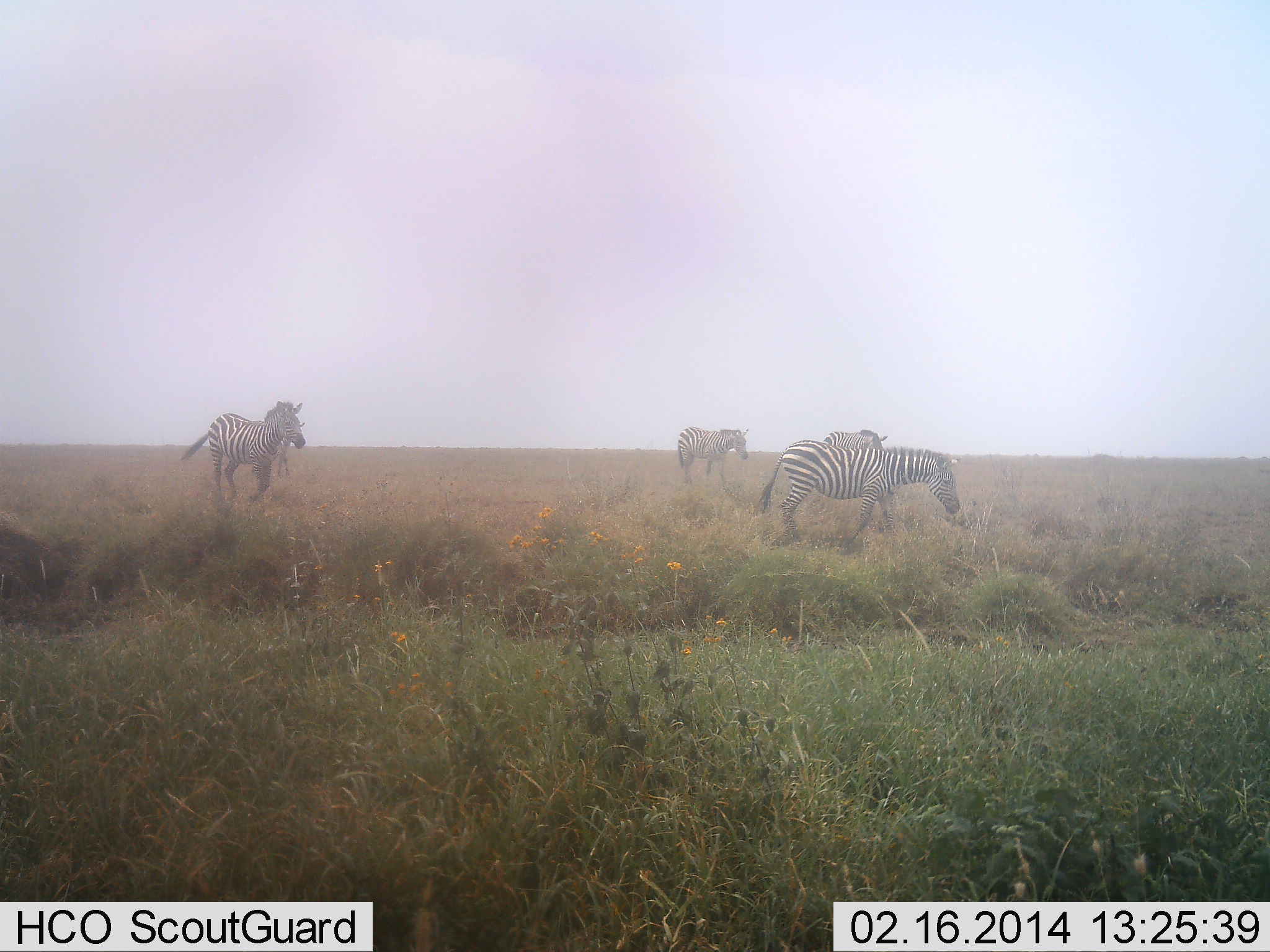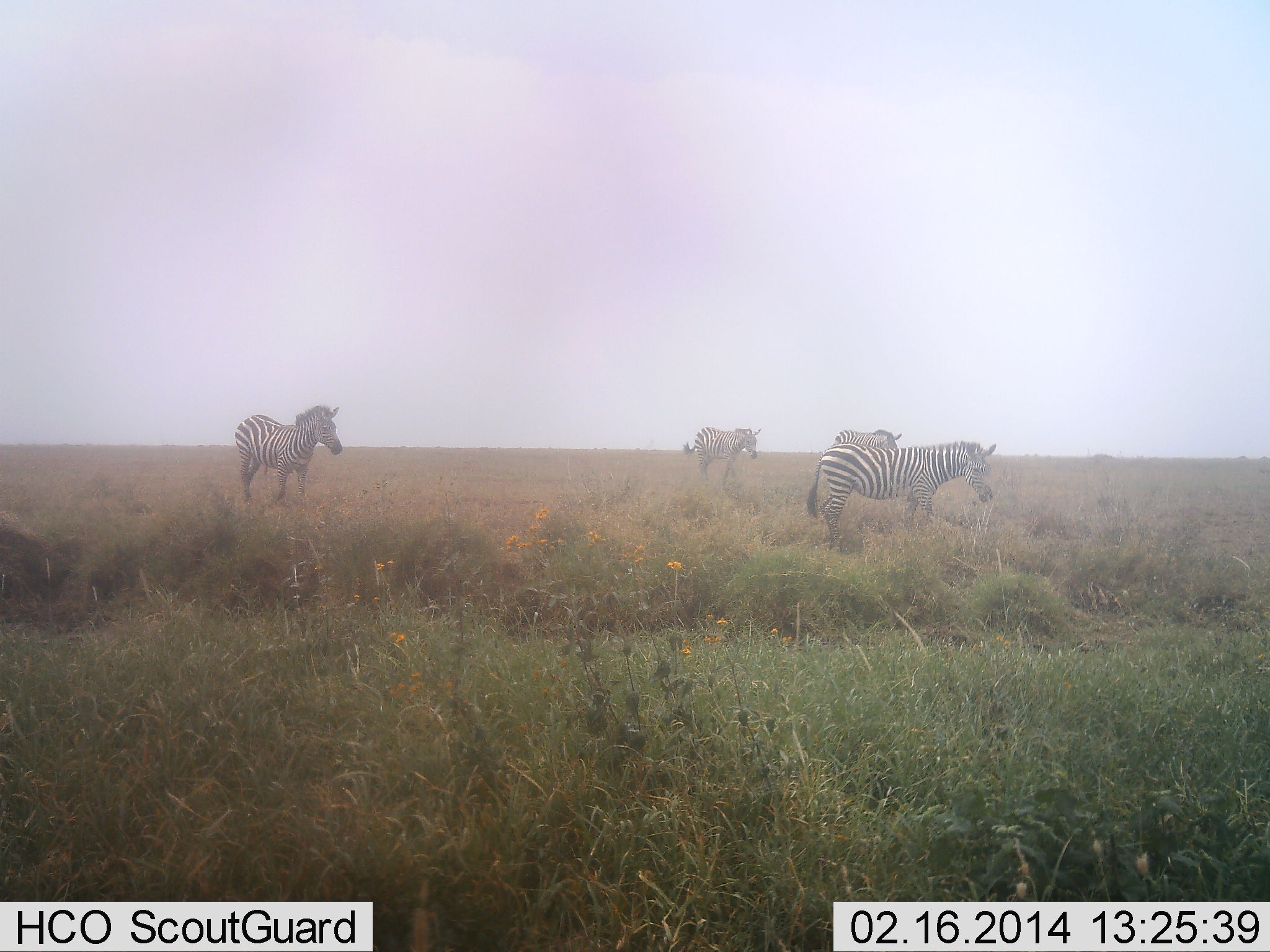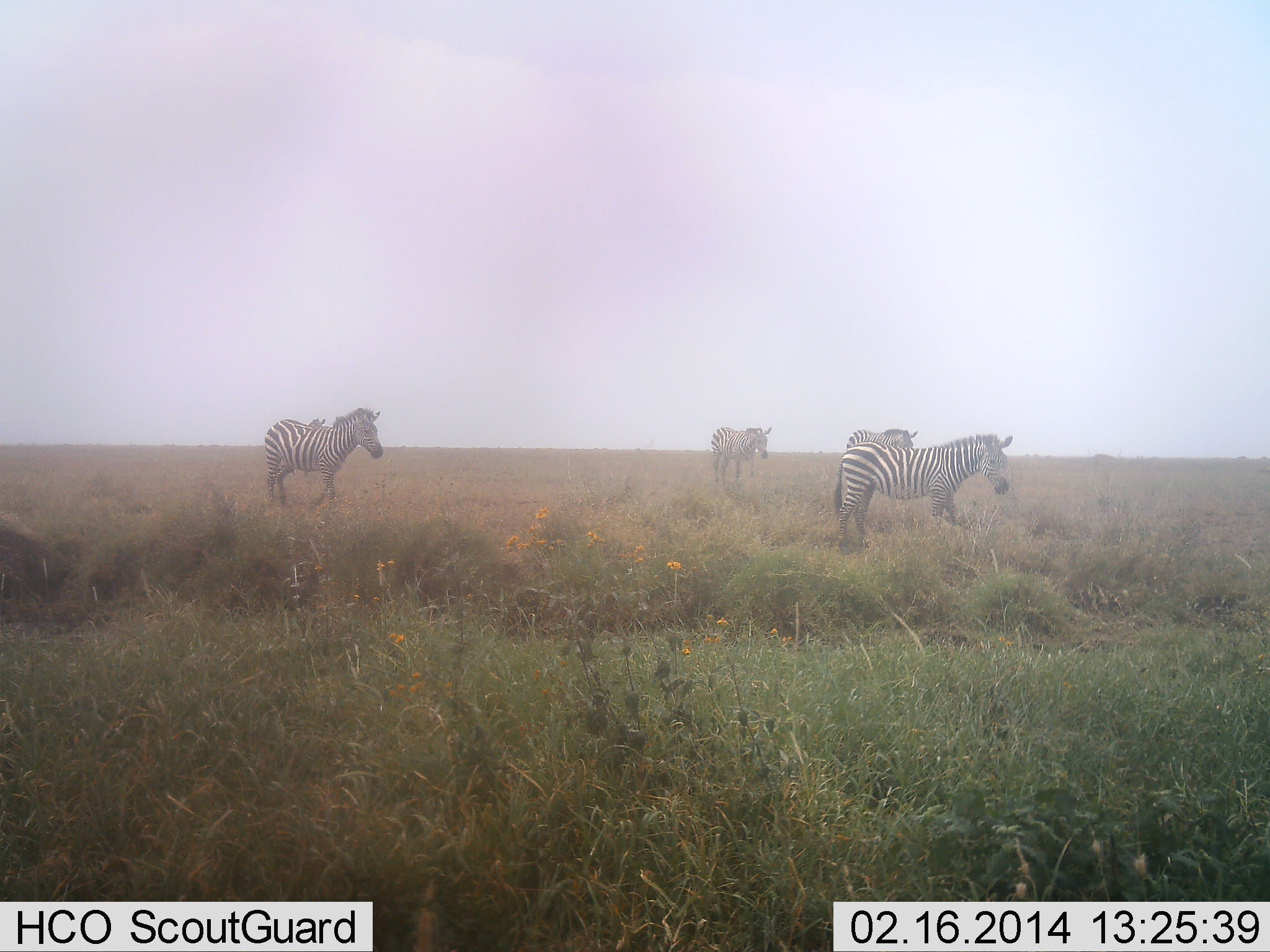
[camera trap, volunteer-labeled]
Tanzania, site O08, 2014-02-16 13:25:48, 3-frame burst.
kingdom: Animalia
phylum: Chordata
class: Mammalia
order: Perissodactyla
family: Equidae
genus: Equus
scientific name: Equus quagga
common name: plains zebra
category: zebra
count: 4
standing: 10%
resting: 0%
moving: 90%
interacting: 0%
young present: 0%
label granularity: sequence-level